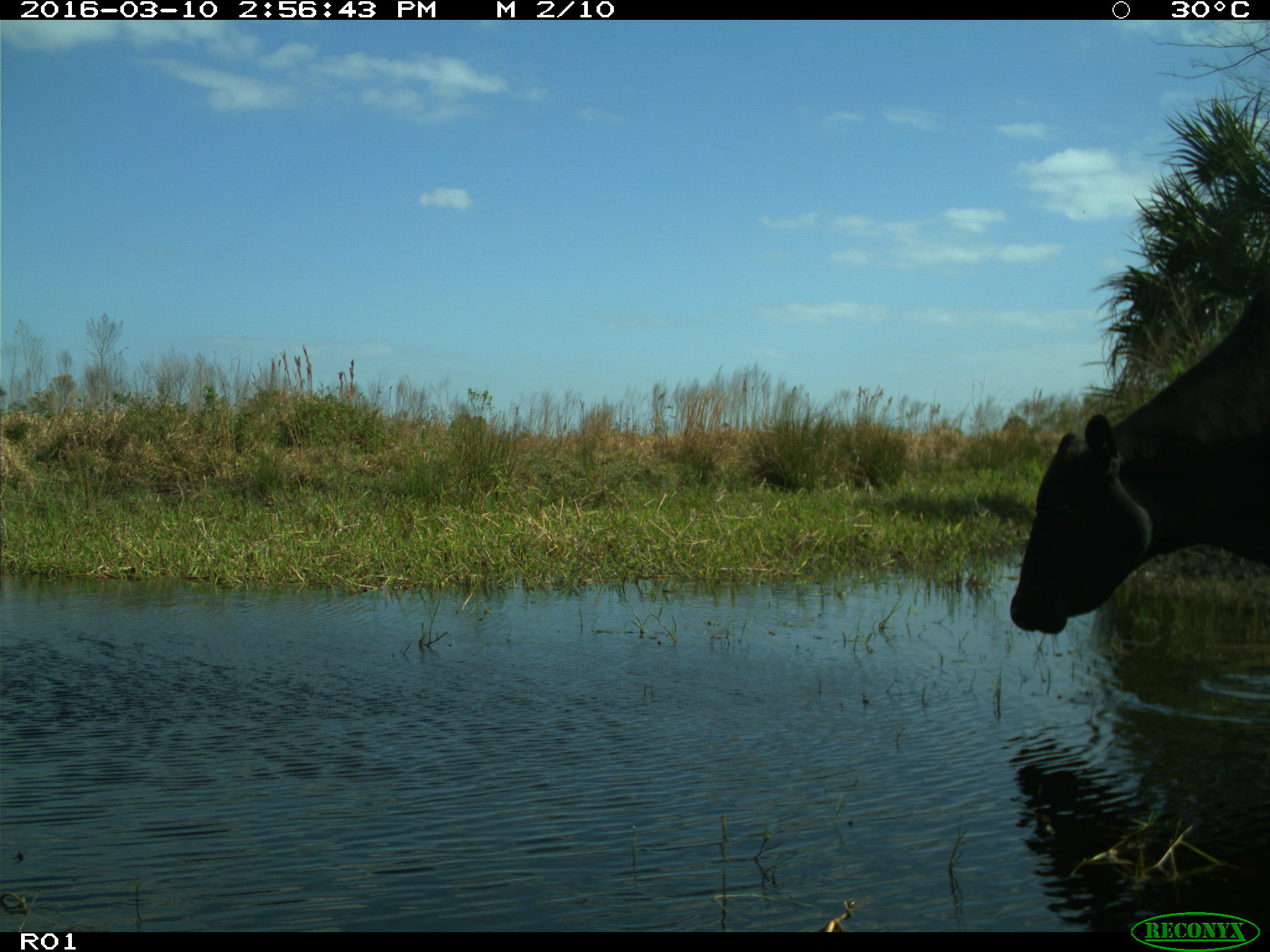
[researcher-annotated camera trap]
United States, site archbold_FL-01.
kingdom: Animalia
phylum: Chordata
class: Mammalia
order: Artiodactyla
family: Bovidae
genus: Bos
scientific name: Bos taurus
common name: domestic cow